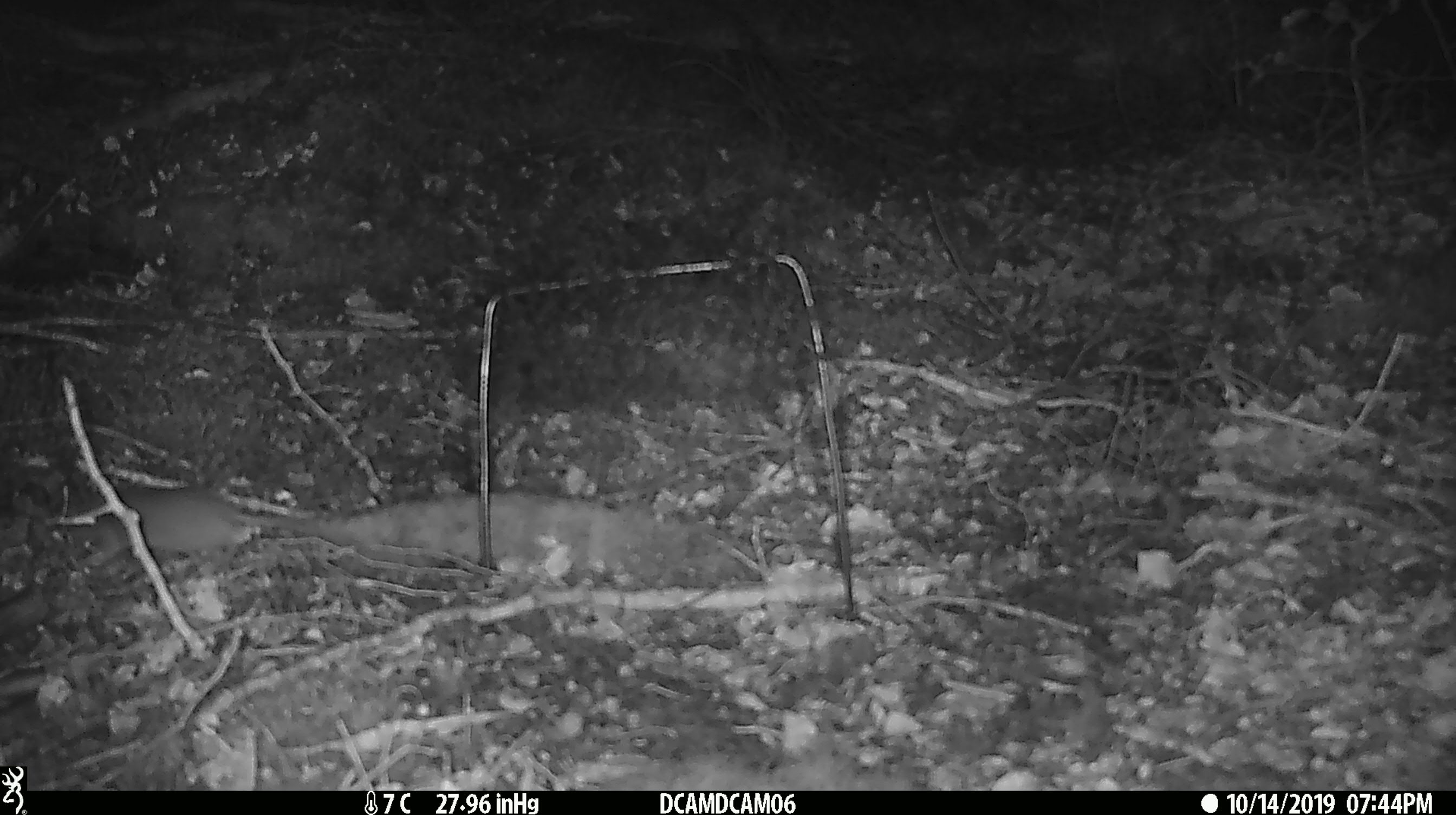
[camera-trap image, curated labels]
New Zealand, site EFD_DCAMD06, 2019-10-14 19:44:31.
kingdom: Animalia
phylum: Chordata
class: Mammalia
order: Rodentia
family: Muridae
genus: Mus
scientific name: Mus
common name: mouse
Mouse (Mus).